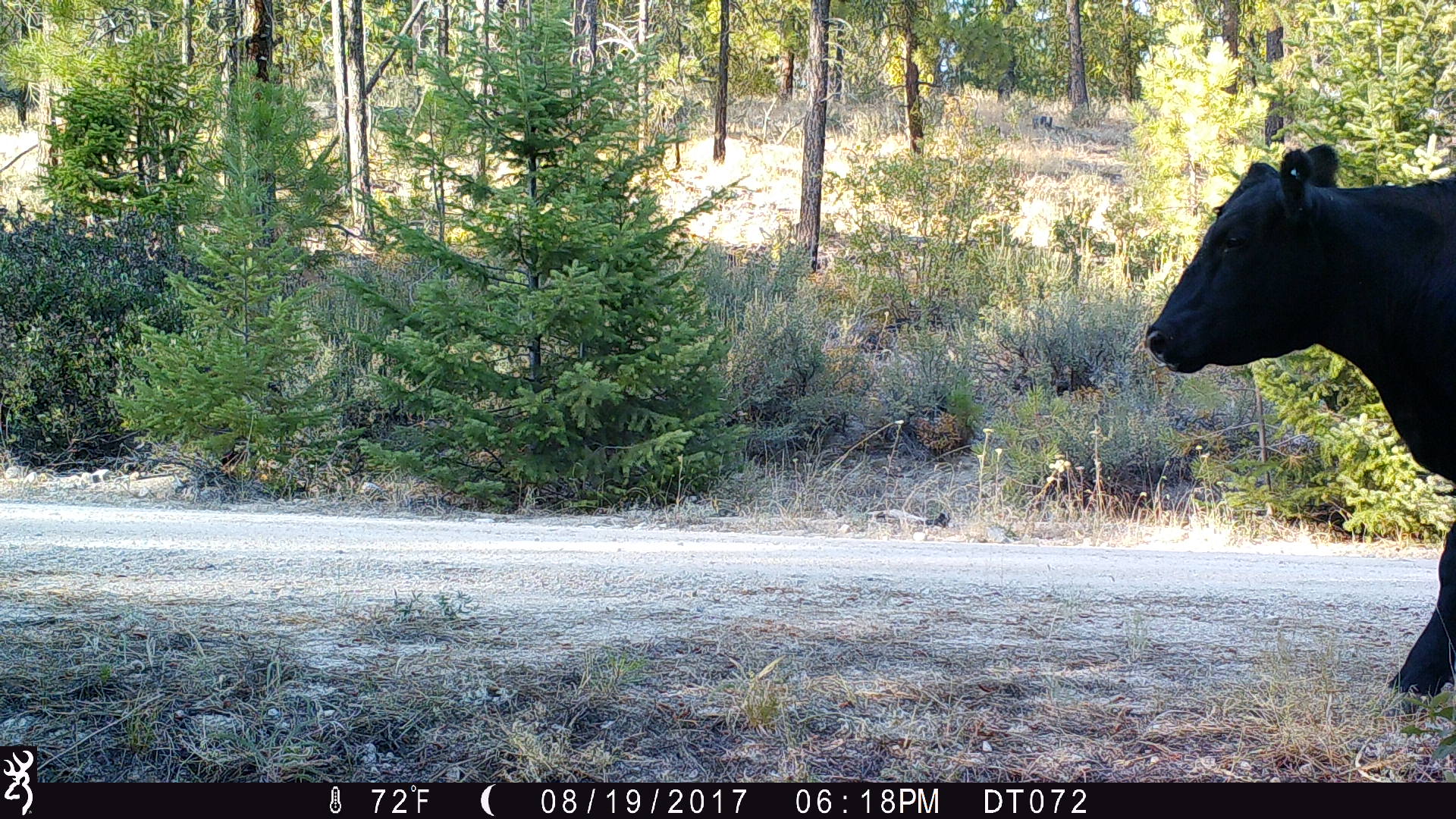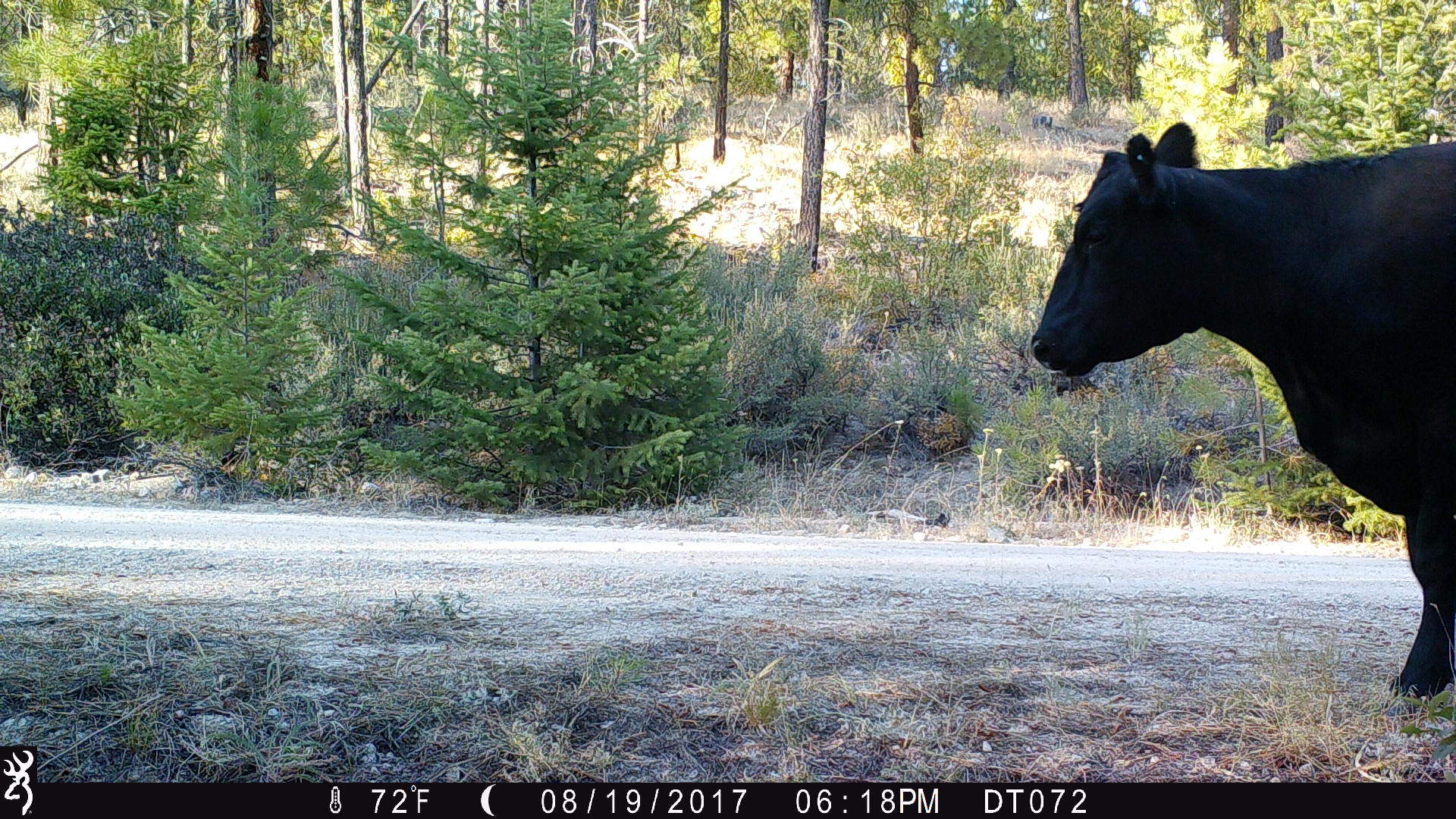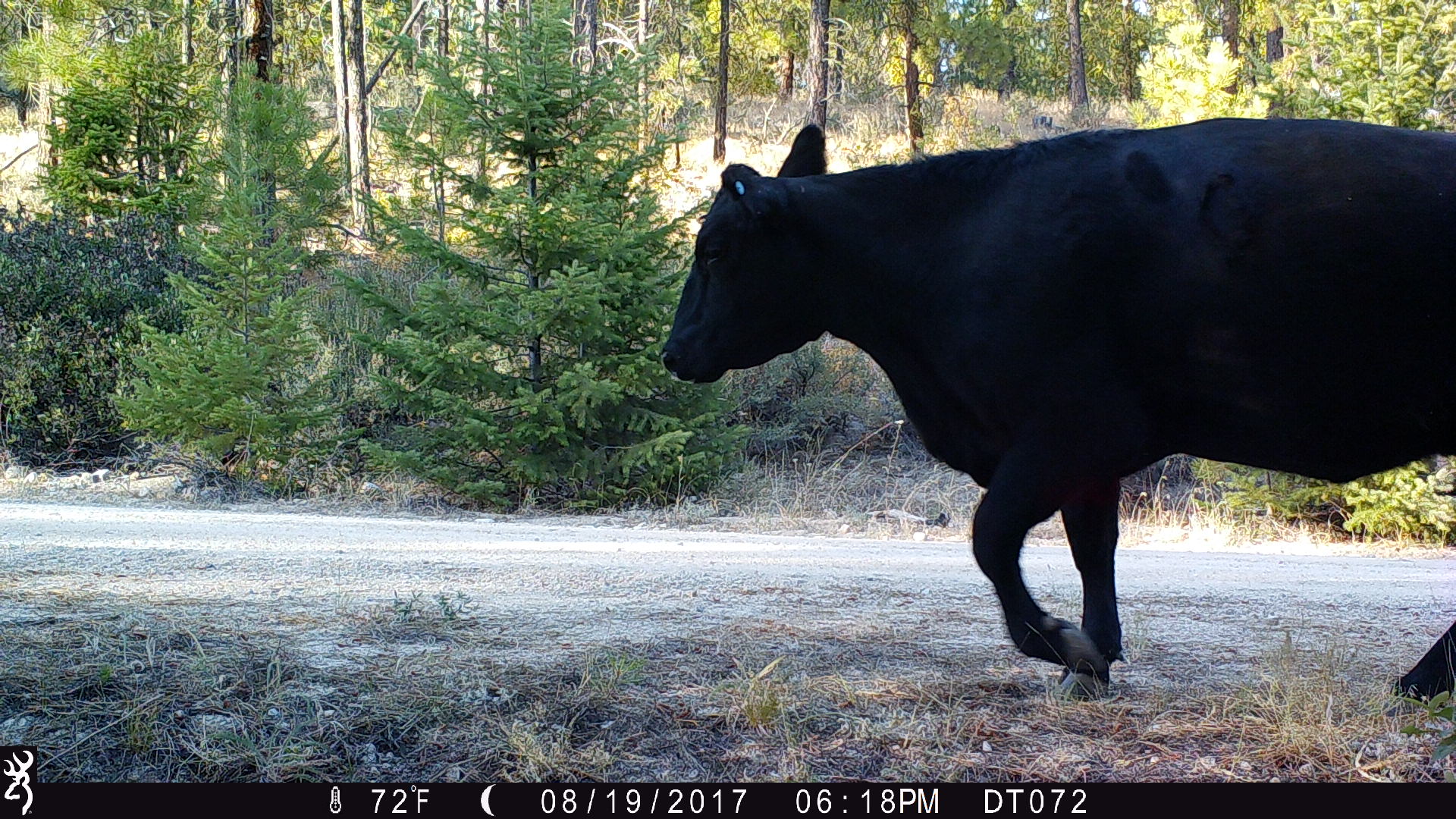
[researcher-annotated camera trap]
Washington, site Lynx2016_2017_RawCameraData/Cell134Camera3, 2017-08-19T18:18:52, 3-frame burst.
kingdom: Animalia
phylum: Chordata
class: Mammalia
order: Artiodactyla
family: Bovidae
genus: Bos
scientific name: Bos taurus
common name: domestic cattle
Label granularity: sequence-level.